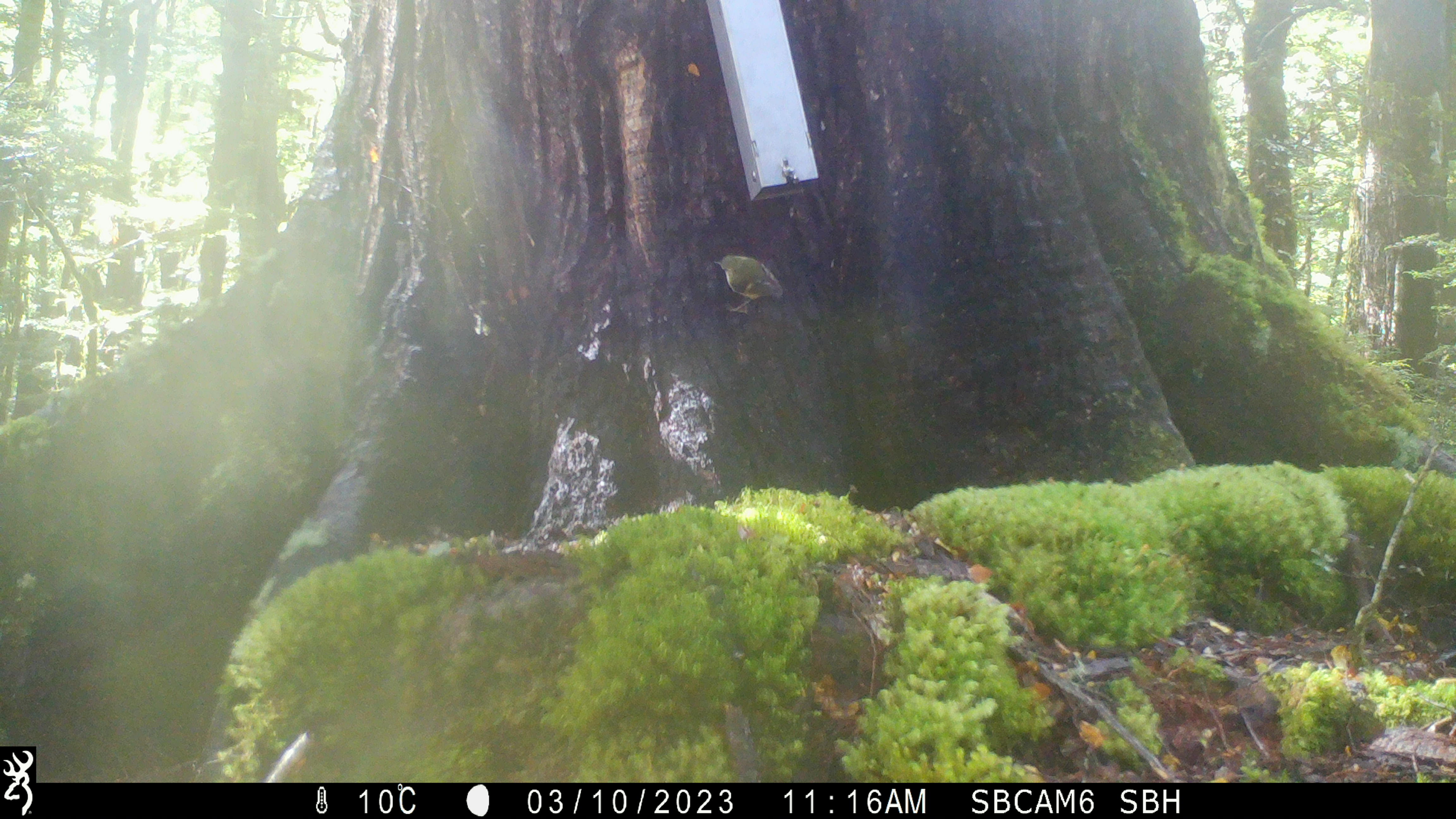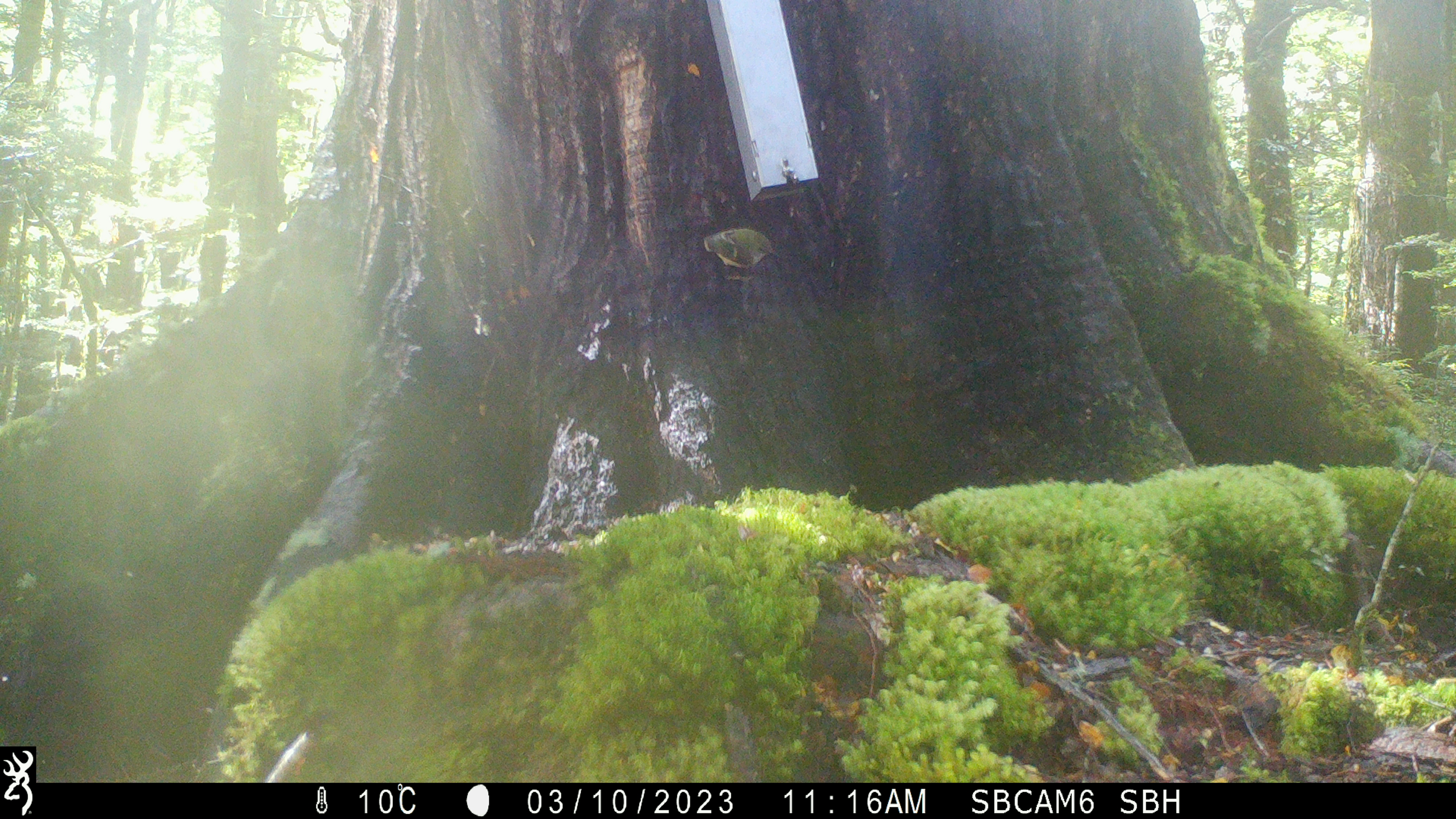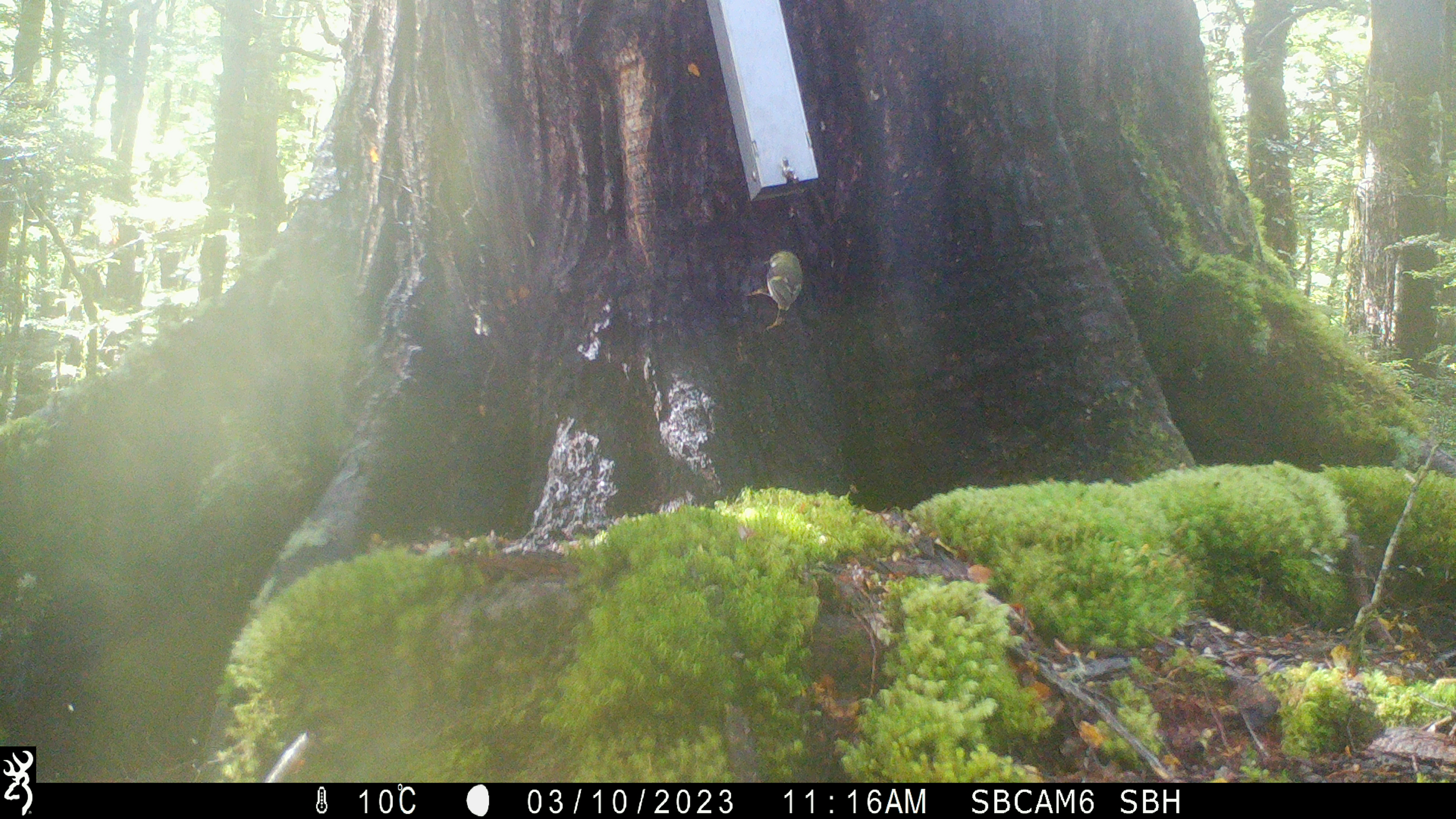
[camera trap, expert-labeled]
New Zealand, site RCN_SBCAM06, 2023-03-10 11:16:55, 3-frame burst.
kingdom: Animalia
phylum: Chordata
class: Aves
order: Passeriformes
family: Acanthisittidae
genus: Acanthisitta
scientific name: Acanthisitta chloris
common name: rifleman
Rifleman (Acanthisitta chloris).